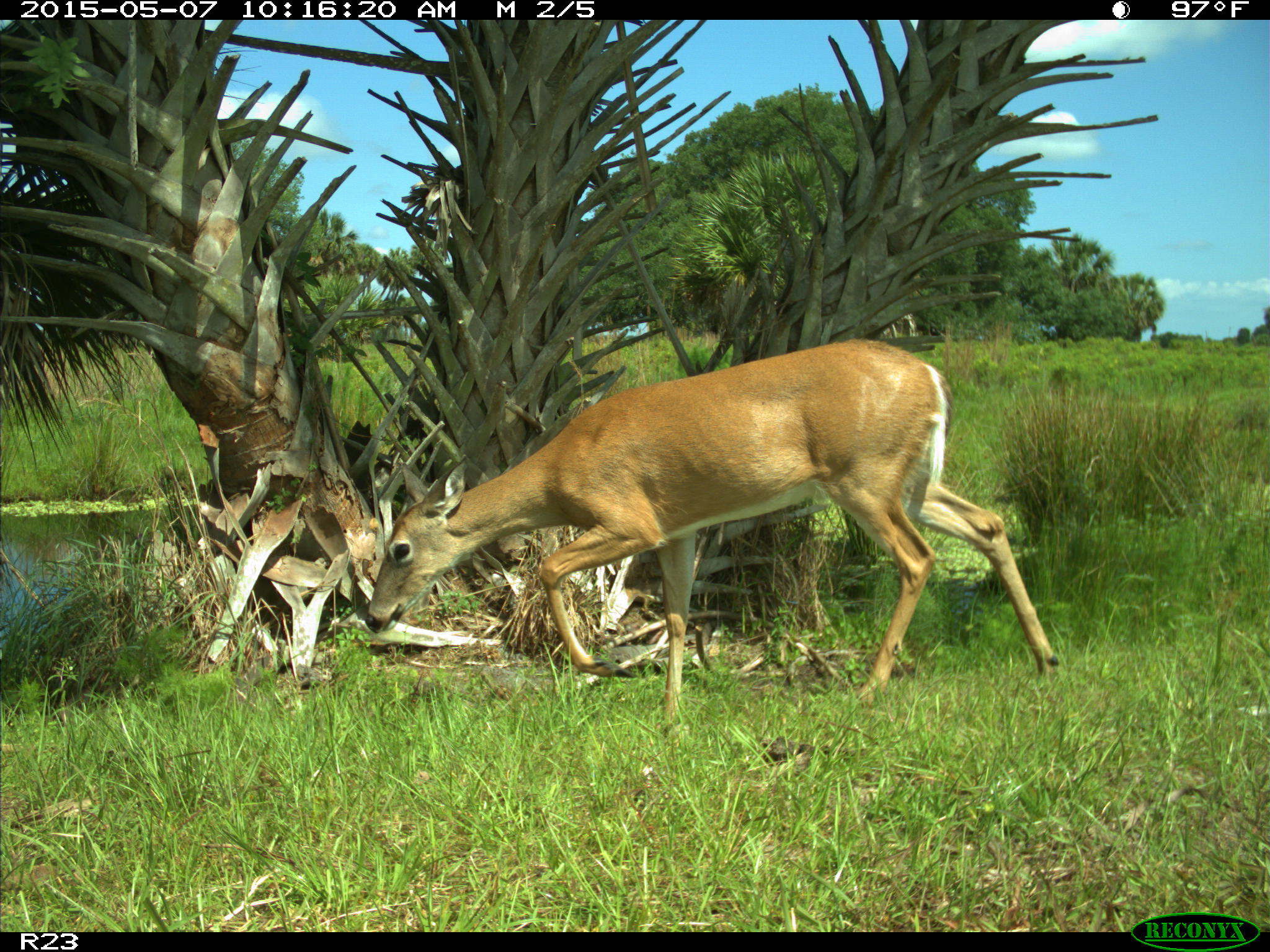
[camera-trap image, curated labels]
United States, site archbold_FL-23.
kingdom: Animalia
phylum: Chordata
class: Mammalia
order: Artiodactyla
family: Bovidae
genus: Bos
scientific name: Bos taurus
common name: domestic cow